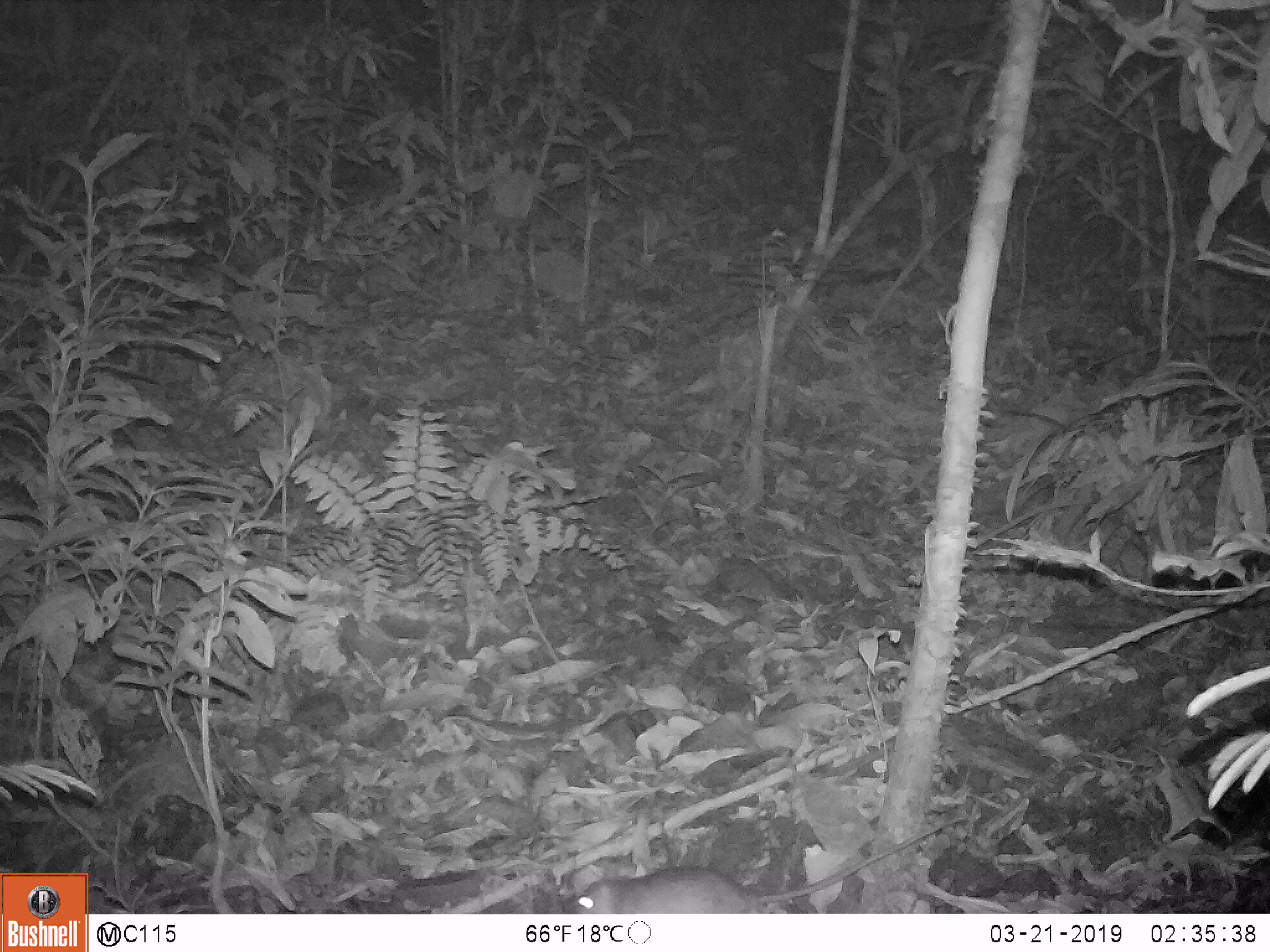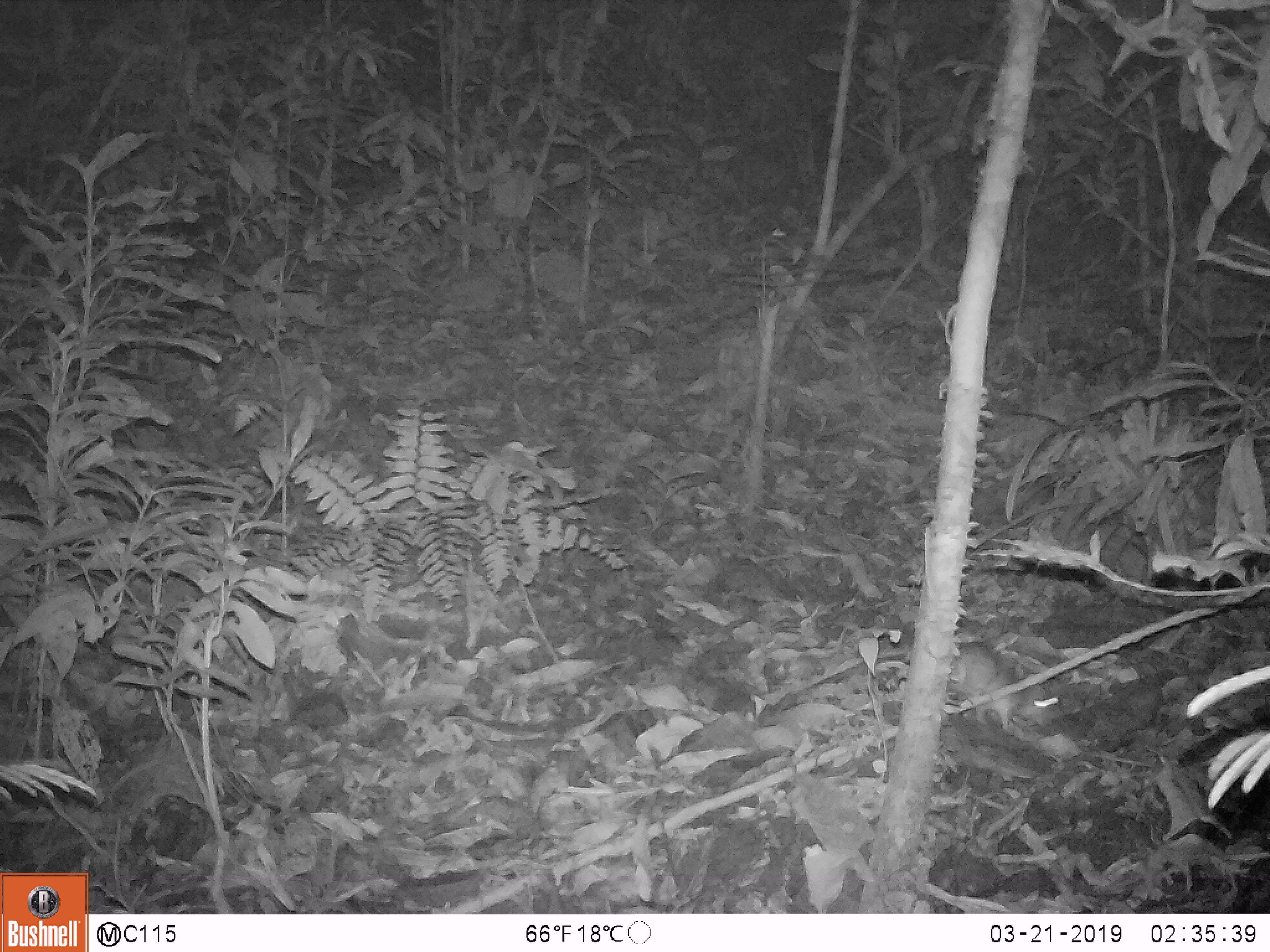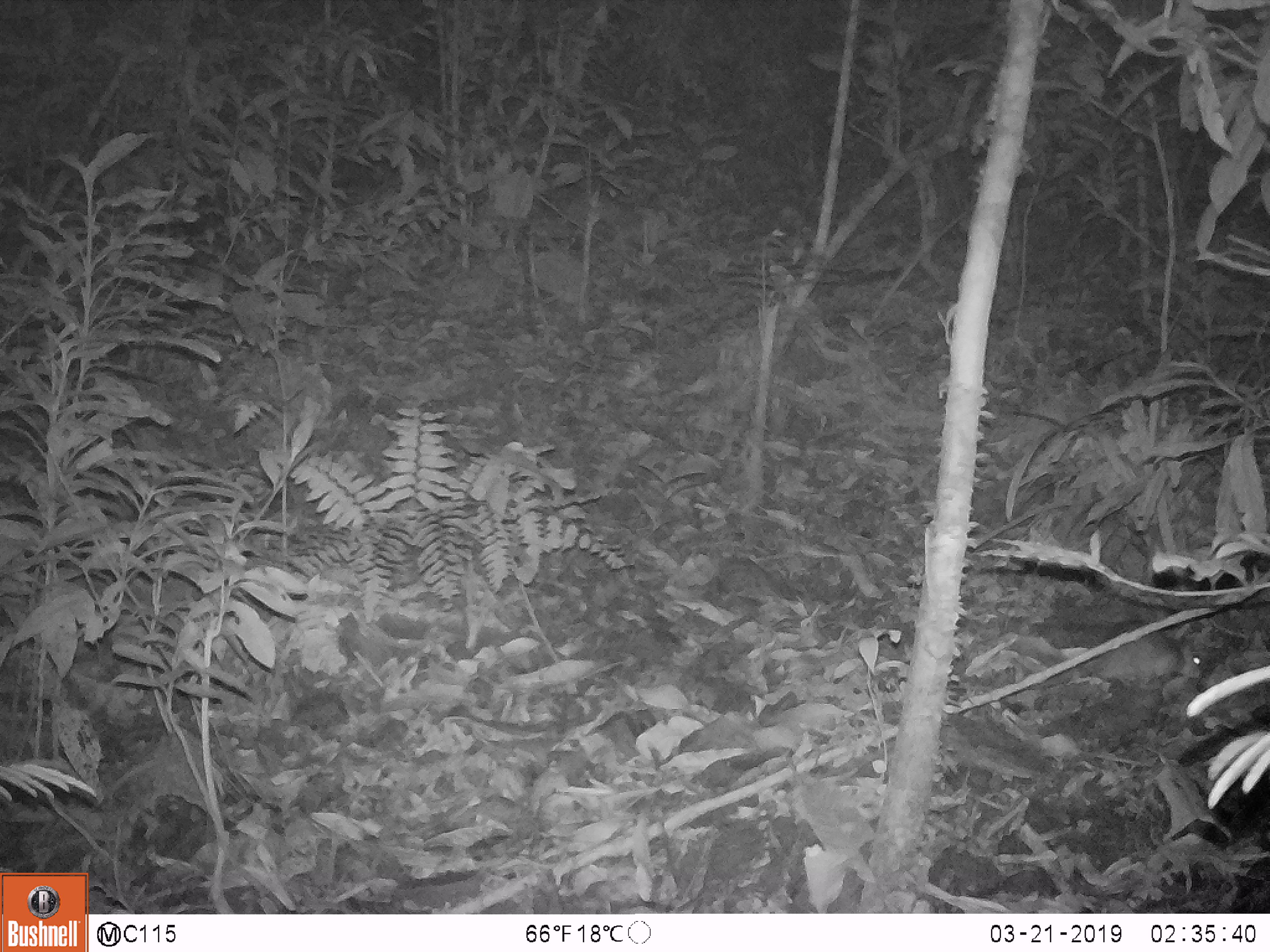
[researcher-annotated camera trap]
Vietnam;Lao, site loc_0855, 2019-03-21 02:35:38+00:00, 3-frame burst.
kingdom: Animalia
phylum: Chordata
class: Mammalia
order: Rodentia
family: Muridae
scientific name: Muridae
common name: old-world mice and rats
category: unidentified murid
Unidentified murid (old-world mice and rats) (Muridae). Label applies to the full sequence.